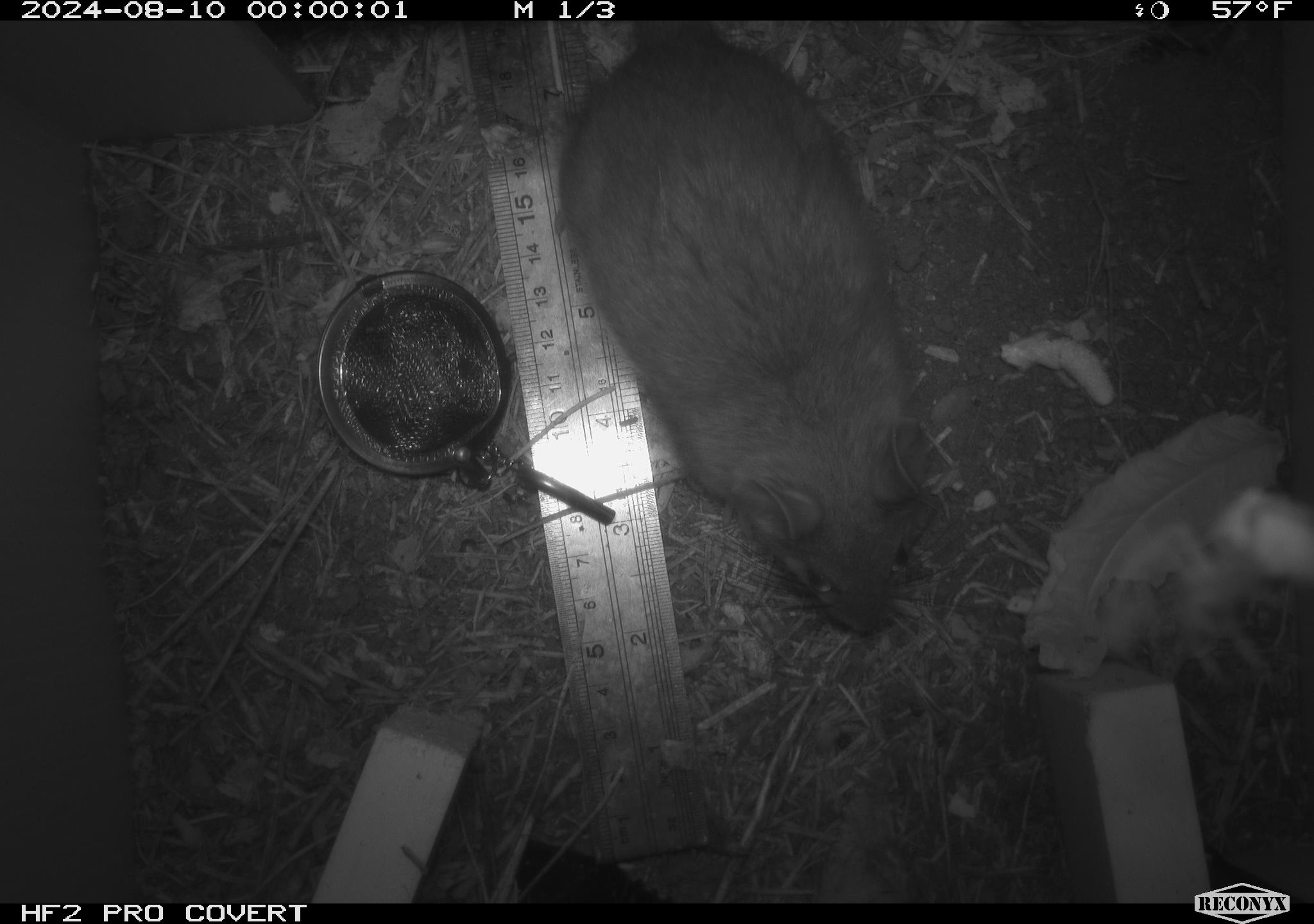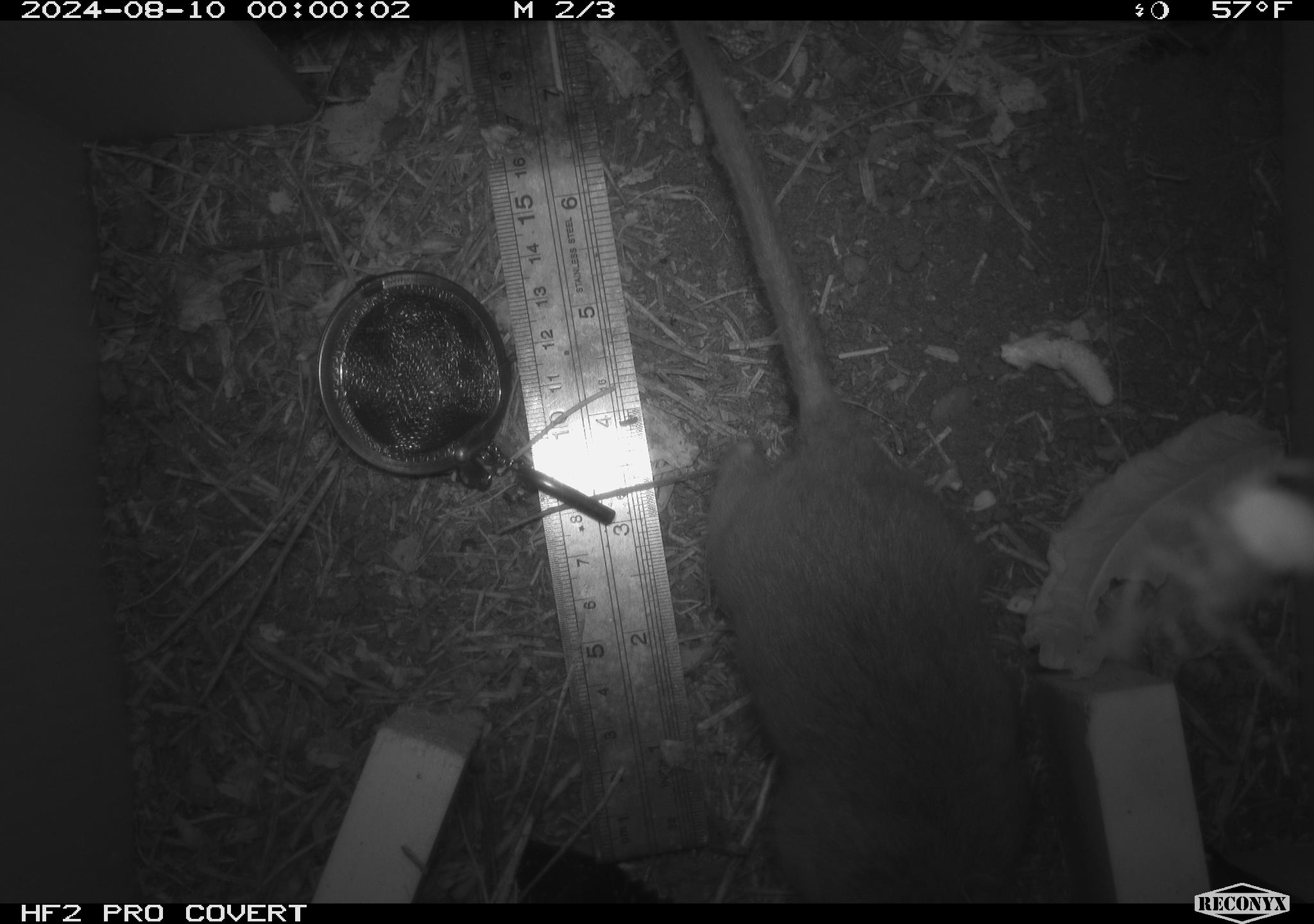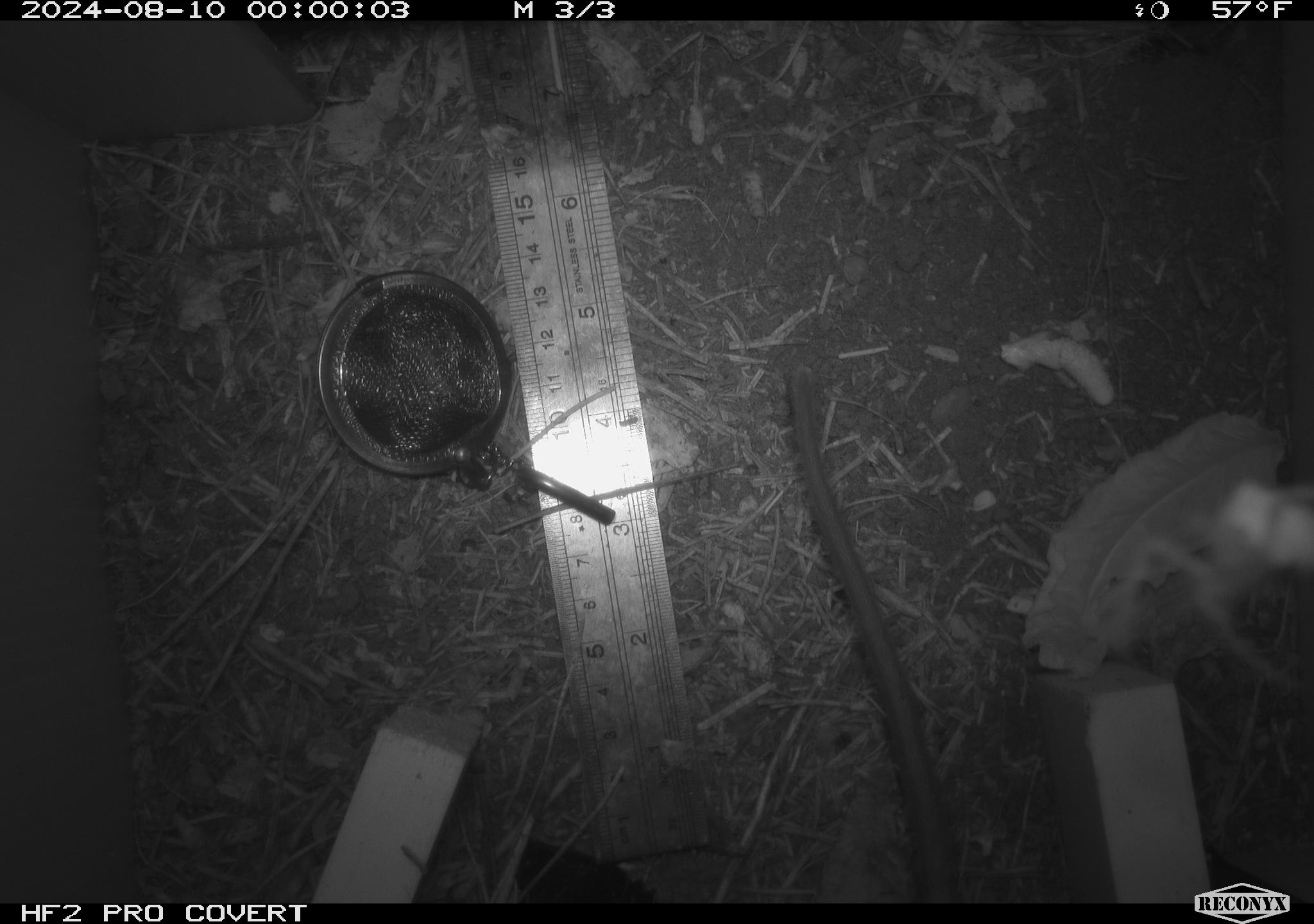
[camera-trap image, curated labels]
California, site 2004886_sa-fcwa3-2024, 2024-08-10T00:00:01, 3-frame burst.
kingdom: Animalia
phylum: Chordata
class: Mammalia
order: Rodentia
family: Cricetidae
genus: Neotoma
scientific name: Neotoma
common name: pack rat or woodrat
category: neotoma species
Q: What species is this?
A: Neotoma species (pack rat or woodrat) (Neotoma).